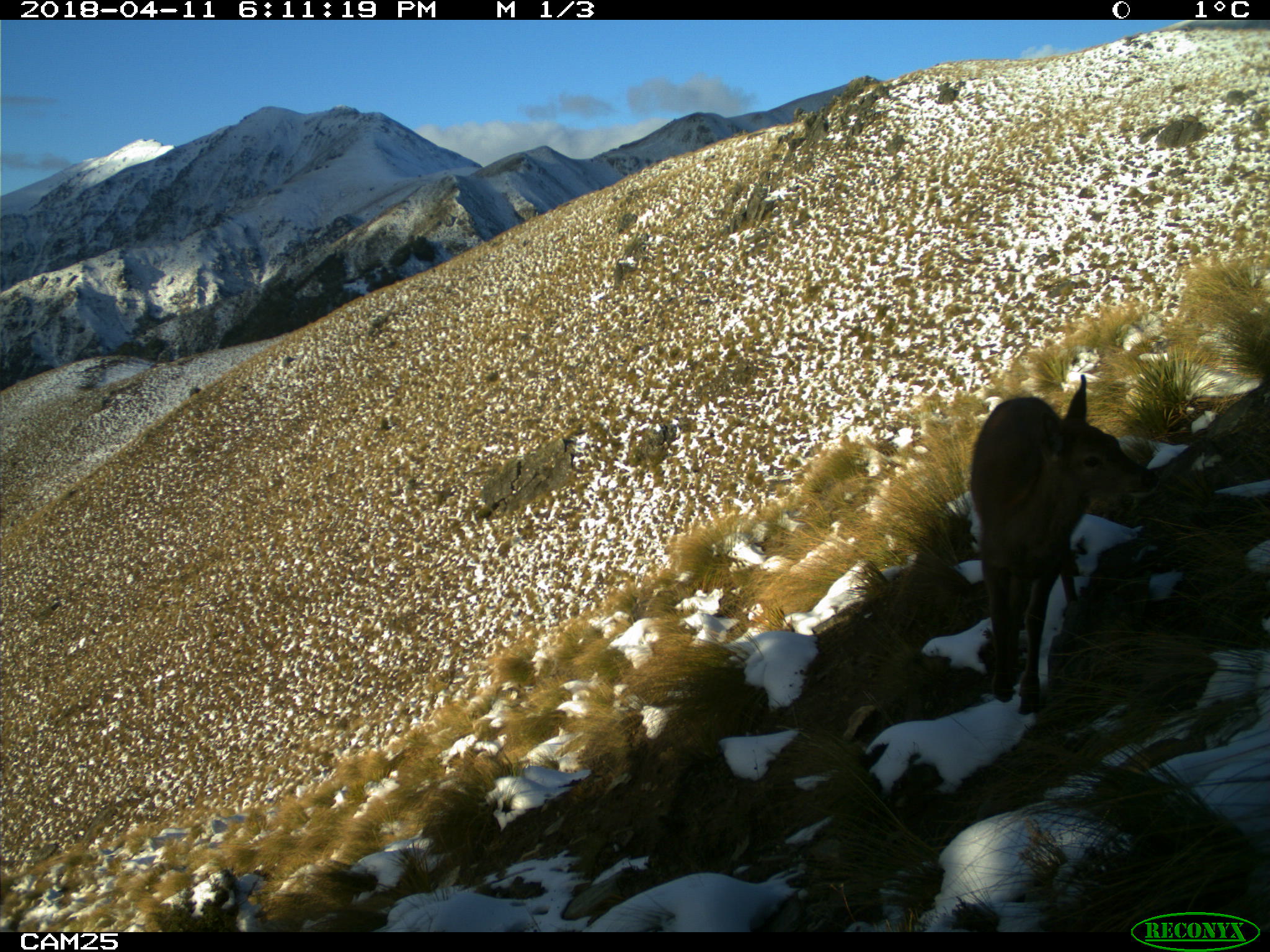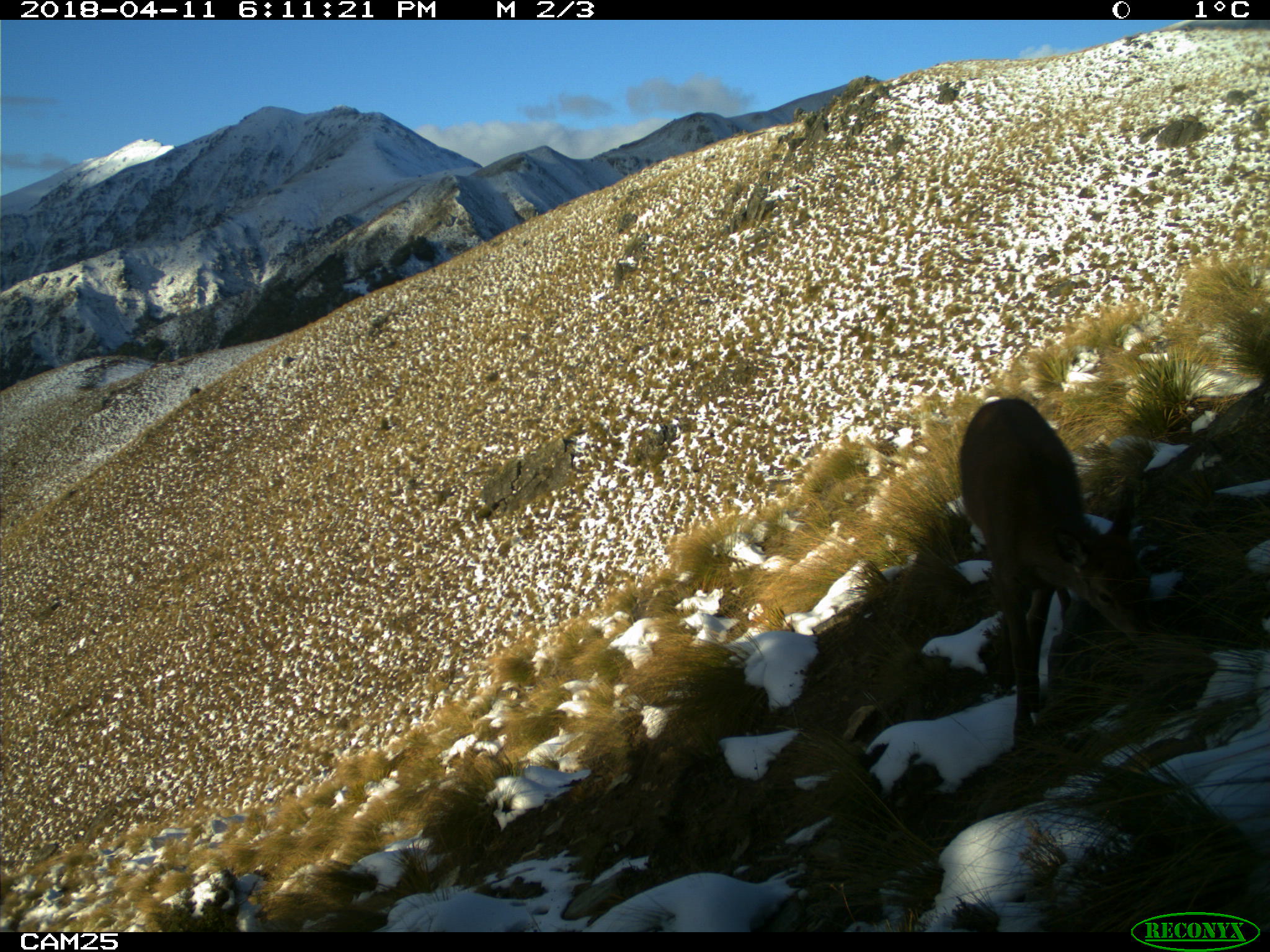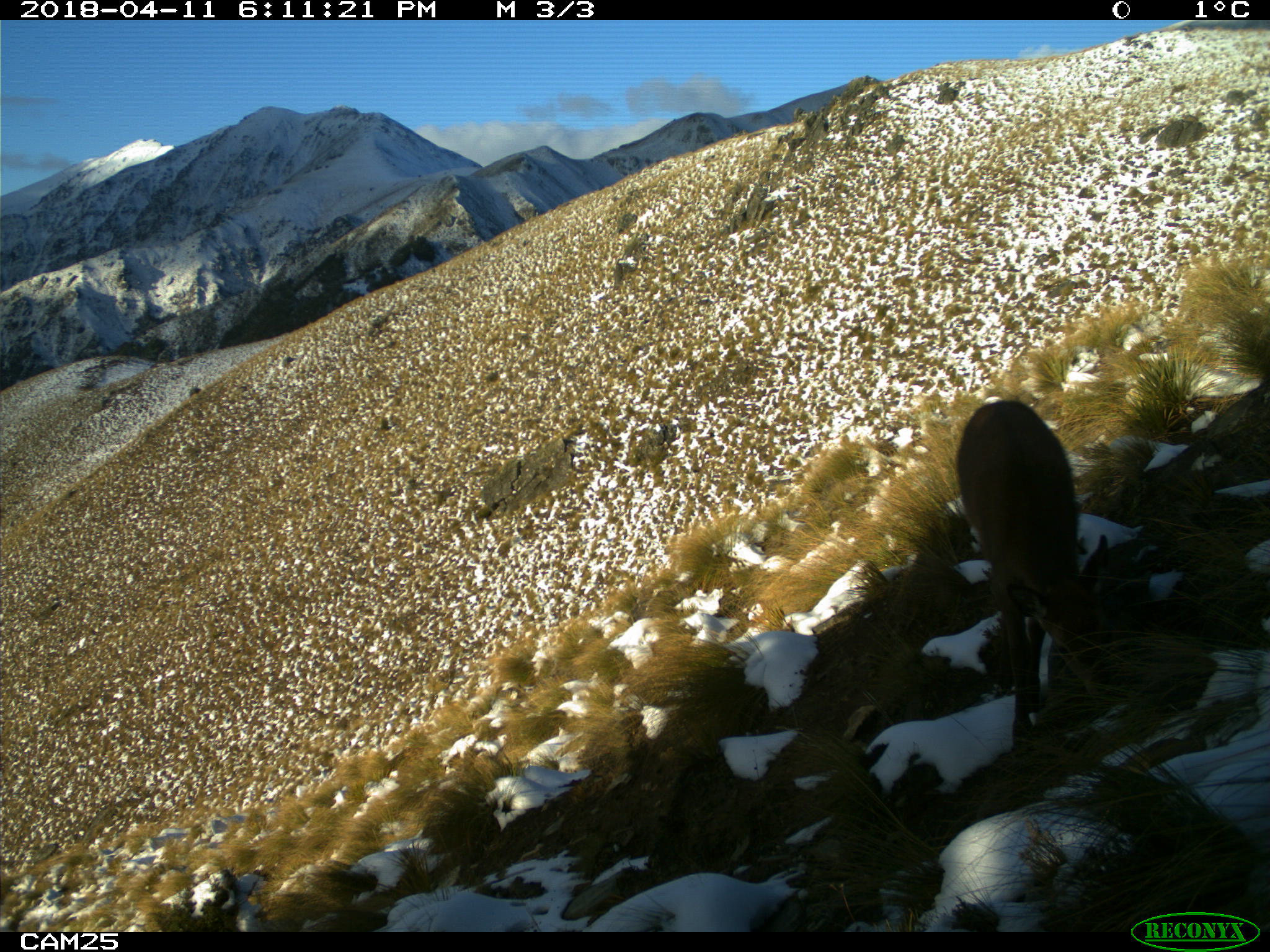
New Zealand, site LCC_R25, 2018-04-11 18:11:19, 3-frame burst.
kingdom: Animalia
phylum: Chordata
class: Mammalia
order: Artiodactyla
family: Cervidae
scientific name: Cervidae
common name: deer